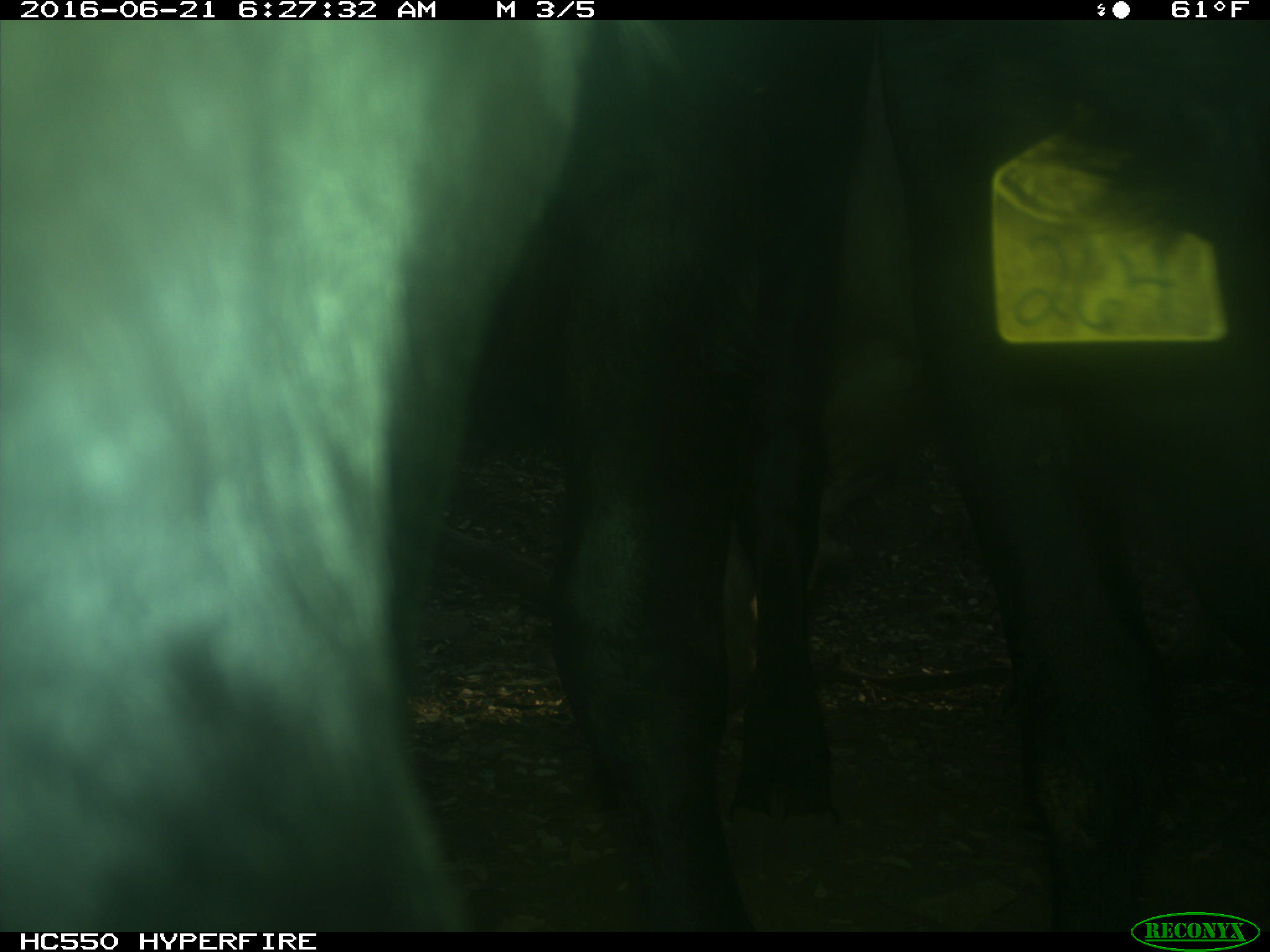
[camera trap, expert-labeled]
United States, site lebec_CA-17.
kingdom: Animalia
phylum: Chordata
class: Mammalia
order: Artiodactyla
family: Bovidae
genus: Bos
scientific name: Bos taurus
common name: domestic cow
Bos taurus (domestic cow).